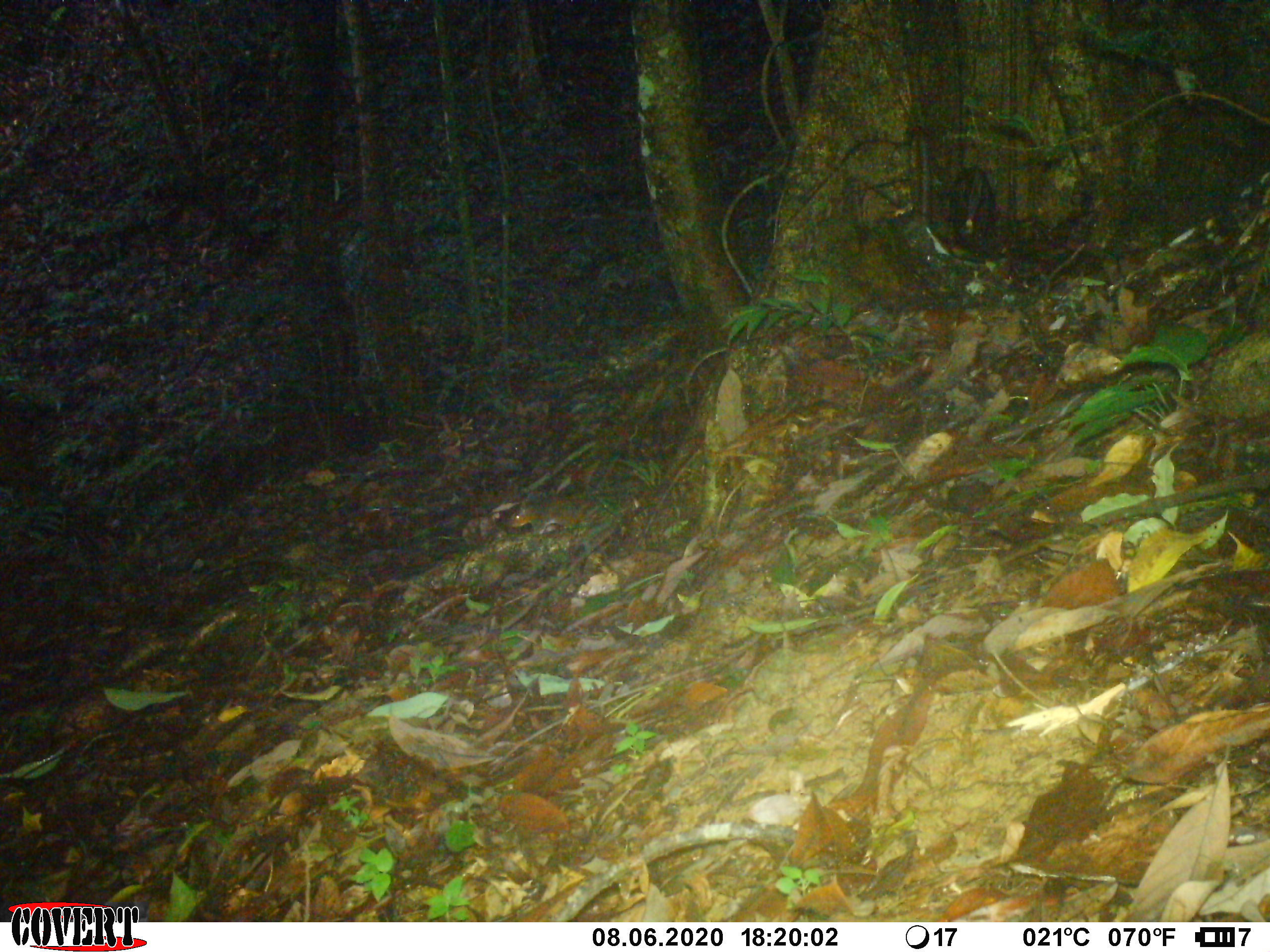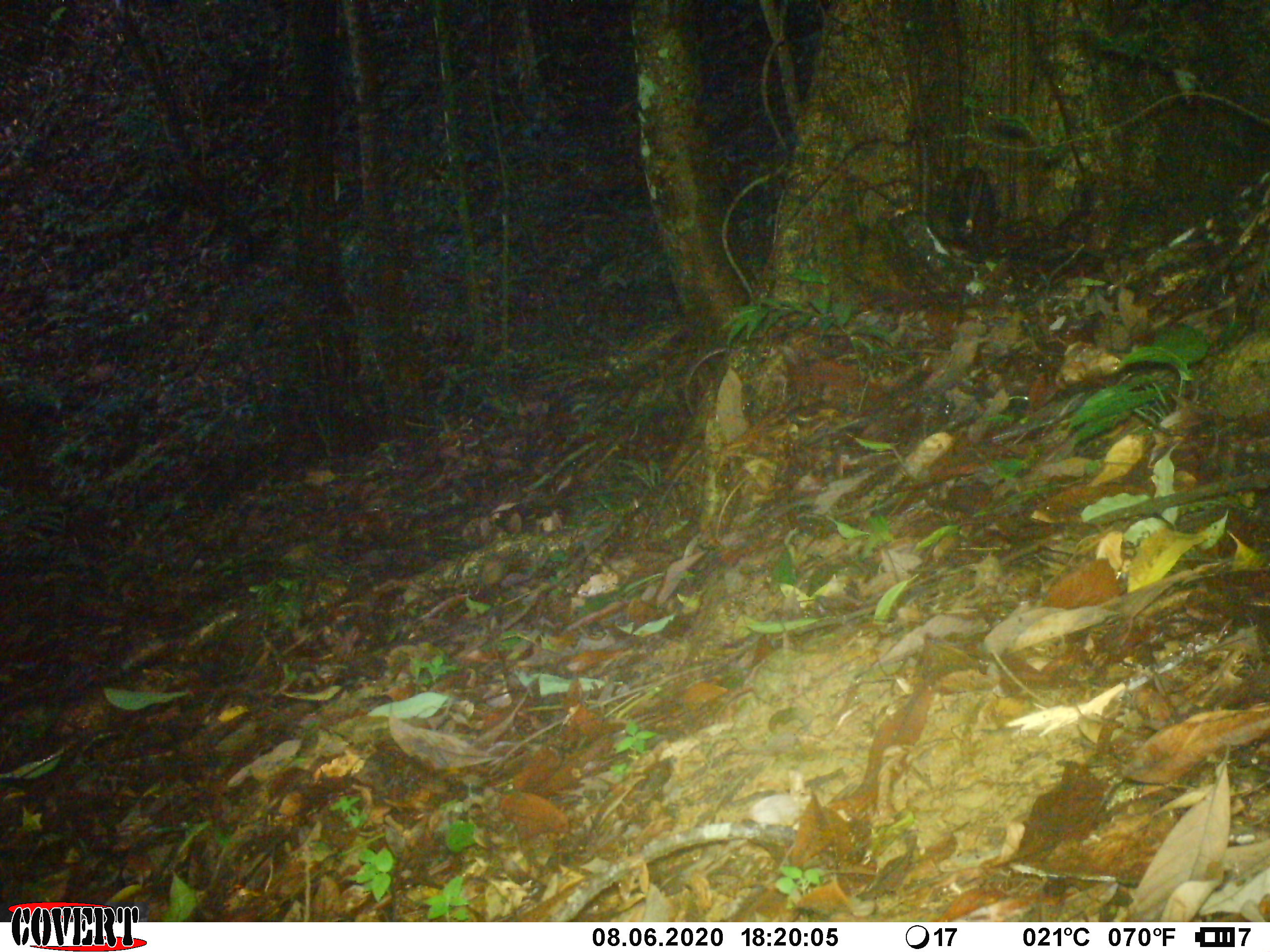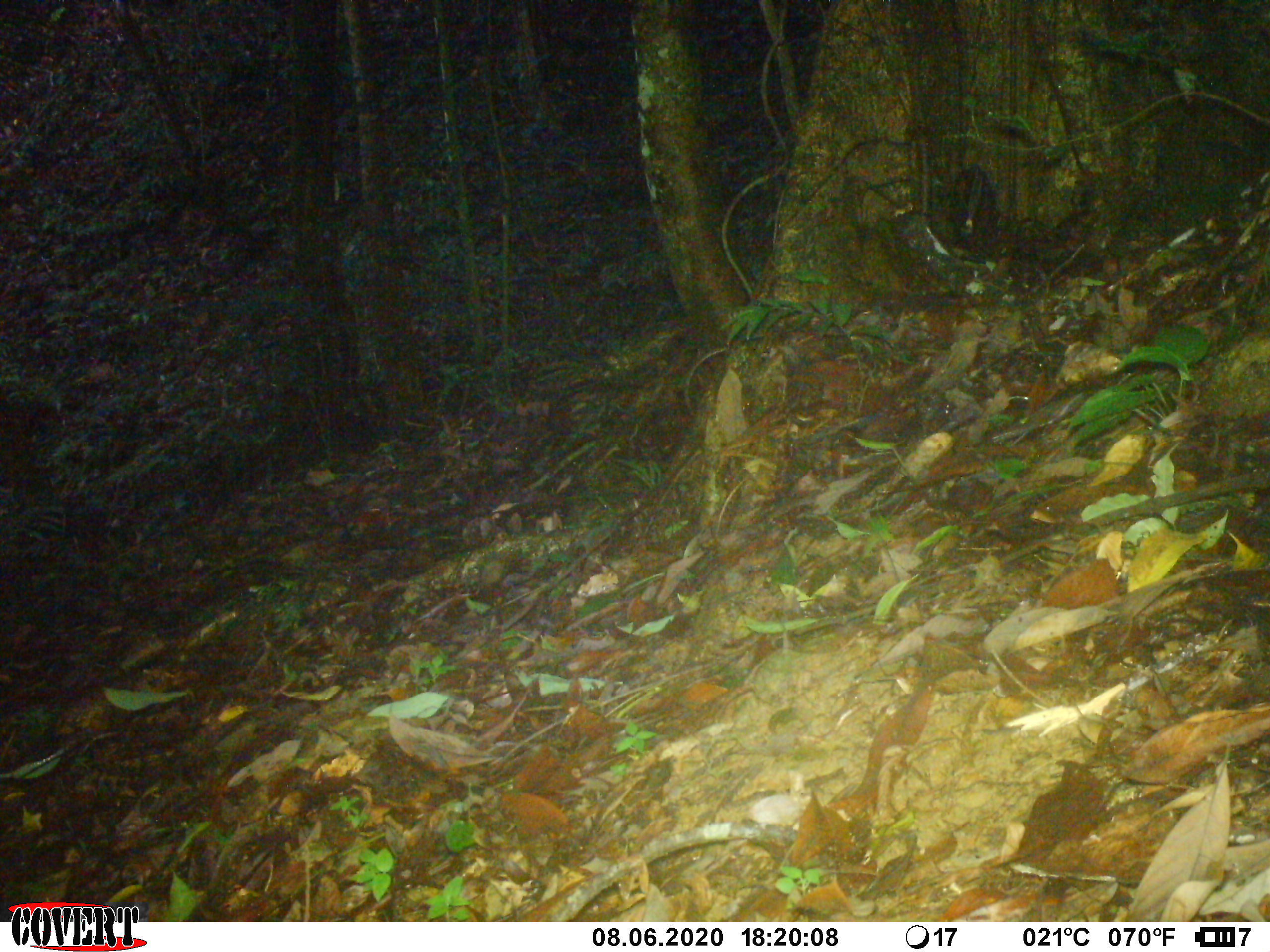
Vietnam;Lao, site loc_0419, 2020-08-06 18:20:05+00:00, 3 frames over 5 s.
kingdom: Animalia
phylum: Chordata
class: Mammalia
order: Rodentia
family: Sciuridae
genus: Dremomys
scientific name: Dremomys rufigenis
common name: red-cheeked squirrel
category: red cheeked squirrel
Red cheeked squirrel (red-cheeked squirrel) (Dremomys rufigenis). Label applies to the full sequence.